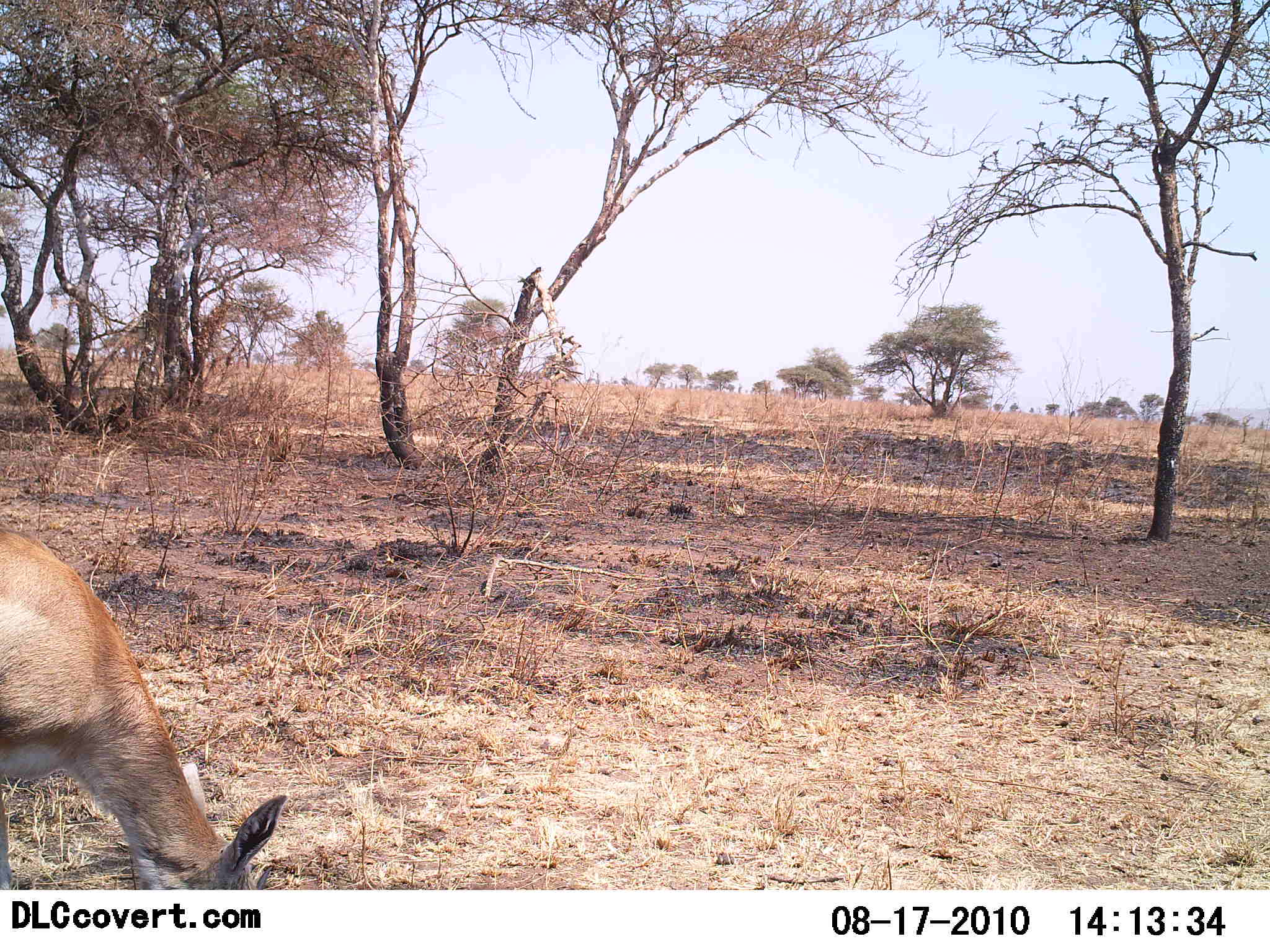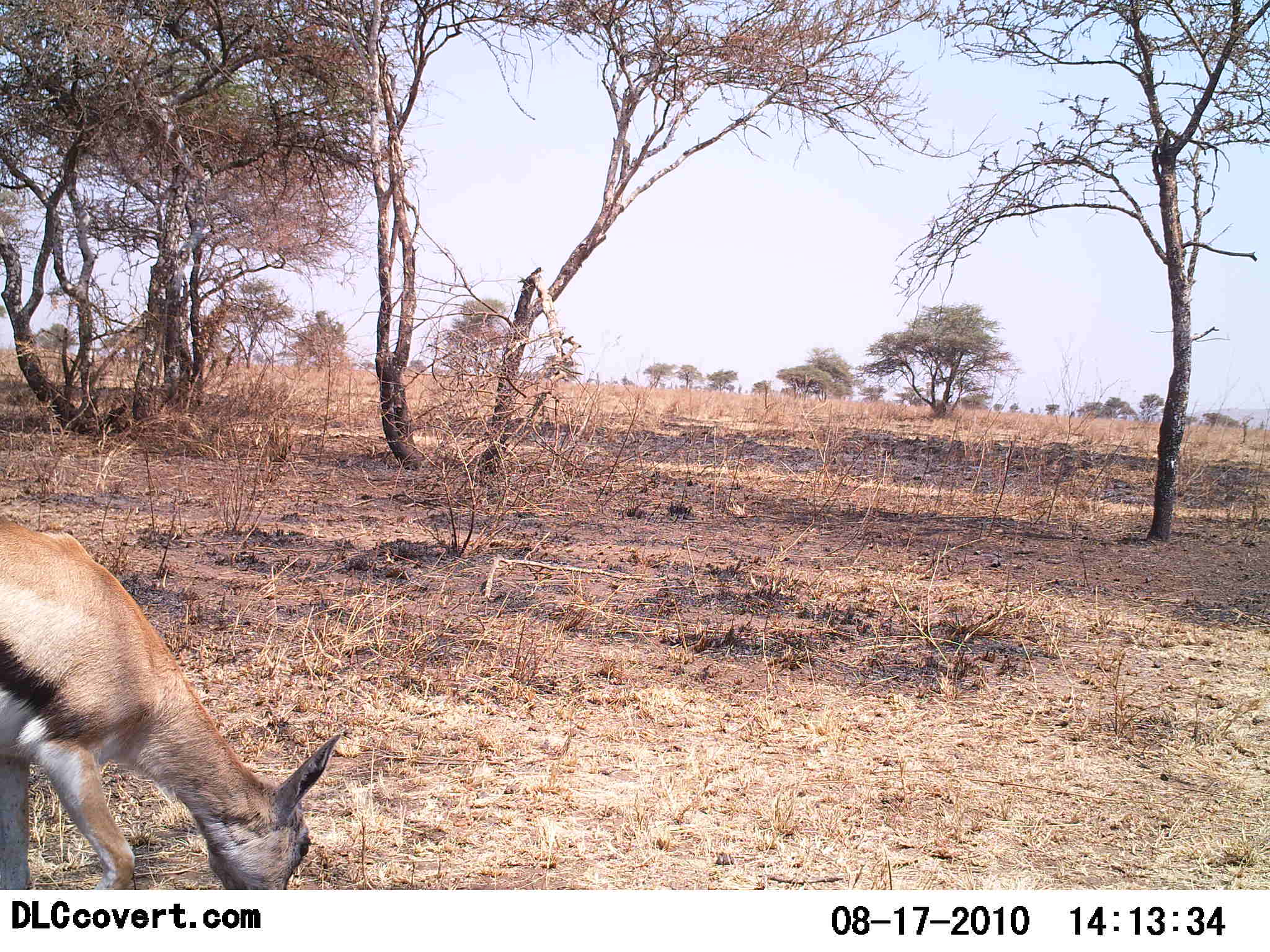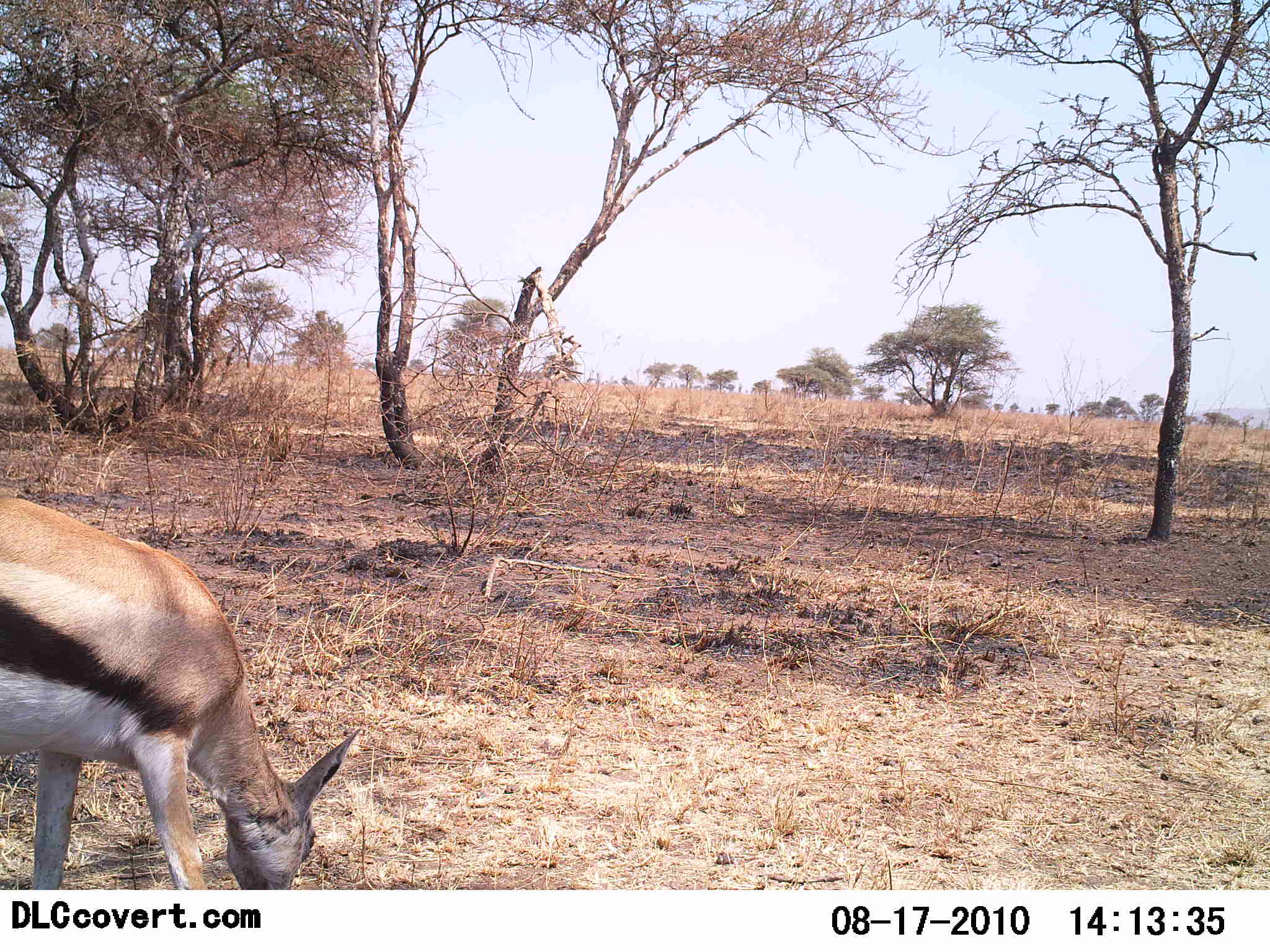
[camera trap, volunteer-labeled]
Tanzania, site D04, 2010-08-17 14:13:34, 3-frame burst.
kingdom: Animalia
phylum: Chordata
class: Mammalia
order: Artiodactyla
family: Bovidae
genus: Eudorcas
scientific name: Eudorcas thomsonii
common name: thomson's gazelle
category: gazellethomsons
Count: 1.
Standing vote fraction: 16%.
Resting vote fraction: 0%.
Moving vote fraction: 5%.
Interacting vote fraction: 0%.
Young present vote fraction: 0%.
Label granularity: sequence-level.